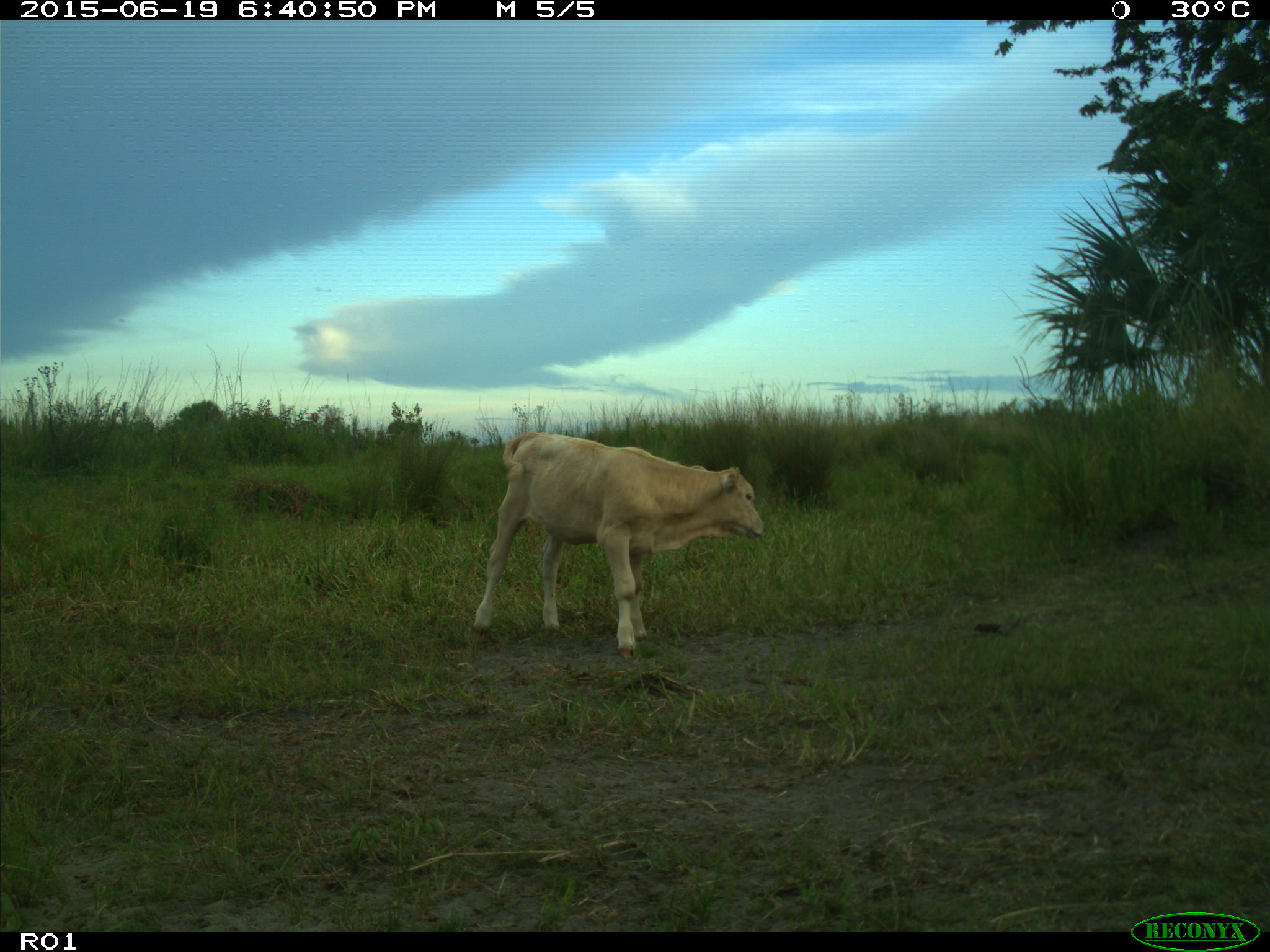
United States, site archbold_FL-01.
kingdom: Animalia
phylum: Chordata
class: Mammalia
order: Artiodactyla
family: Bovidae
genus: Bos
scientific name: Bos taurus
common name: domestic cow